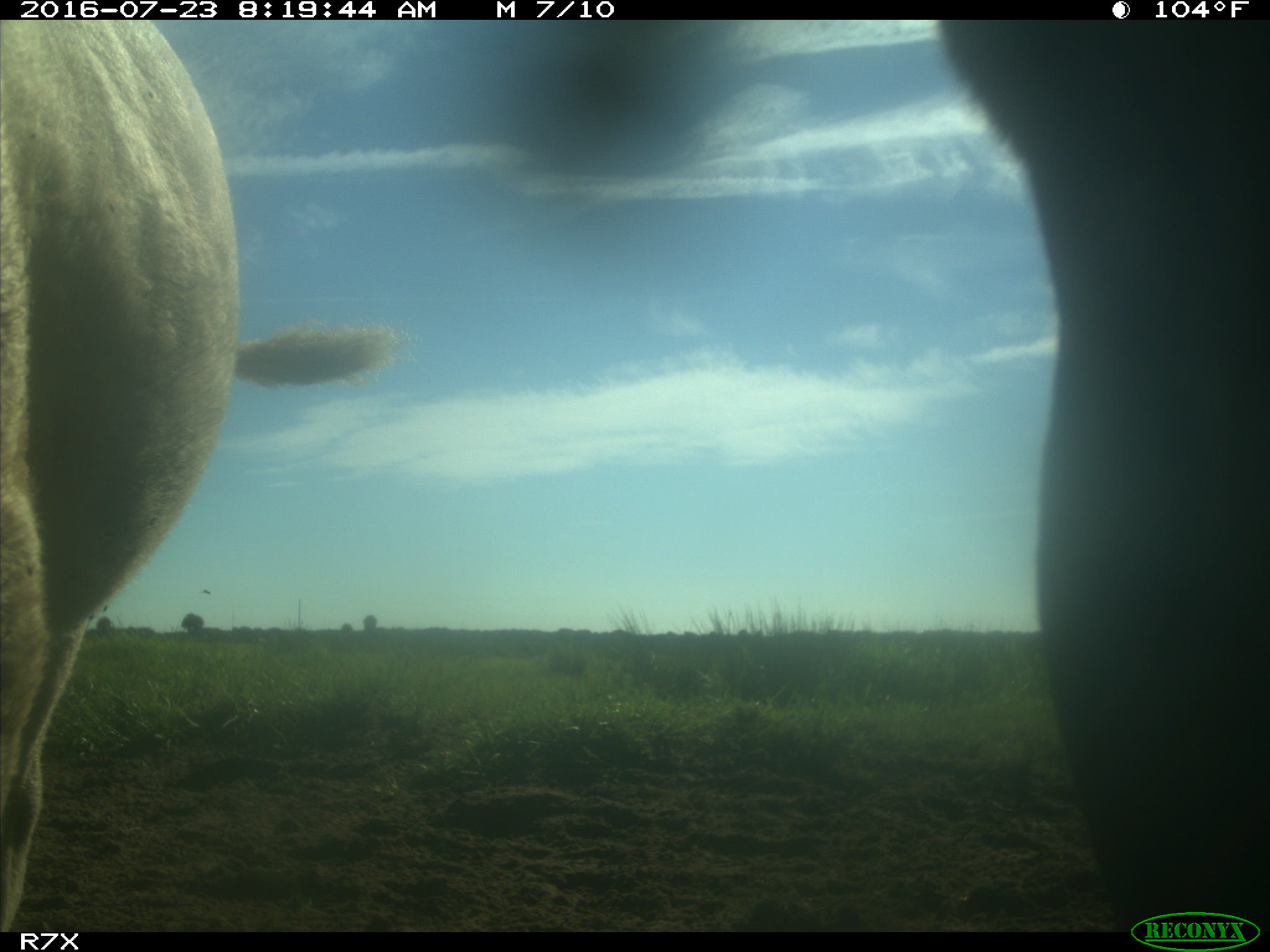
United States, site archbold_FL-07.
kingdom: Animalia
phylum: Chordata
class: Mammalia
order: Artiodactyla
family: Bovidae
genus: Bos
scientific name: Bos taurus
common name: domestic cow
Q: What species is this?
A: Bos taurus (domestic cow).